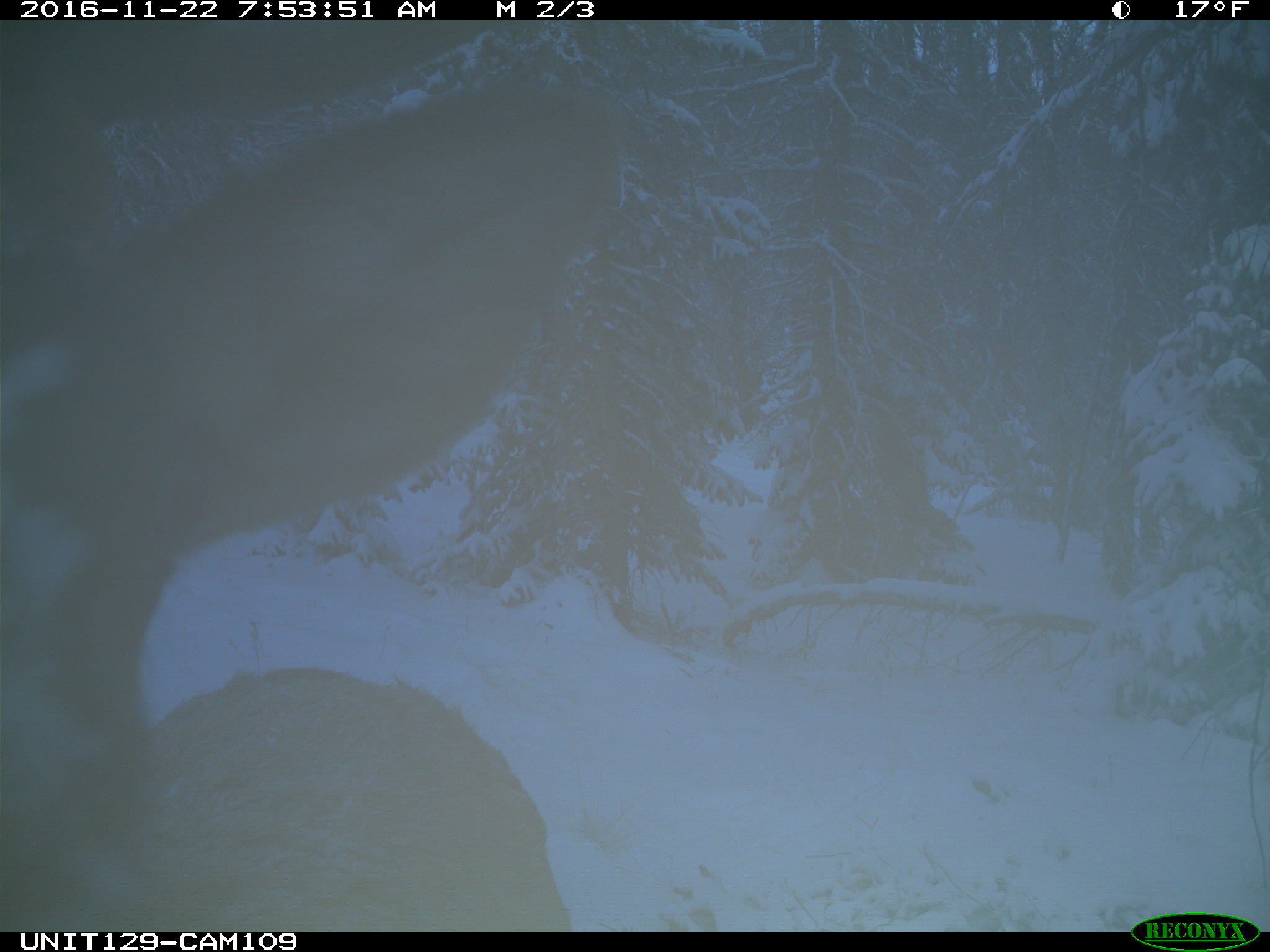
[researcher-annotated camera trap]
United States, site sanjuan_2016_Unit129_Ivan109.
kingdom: Animalia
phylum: Chordata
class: Mammalia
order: Artiodactyla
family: Cervidae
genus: Cervus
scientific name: Cervus elaphus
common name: red deer